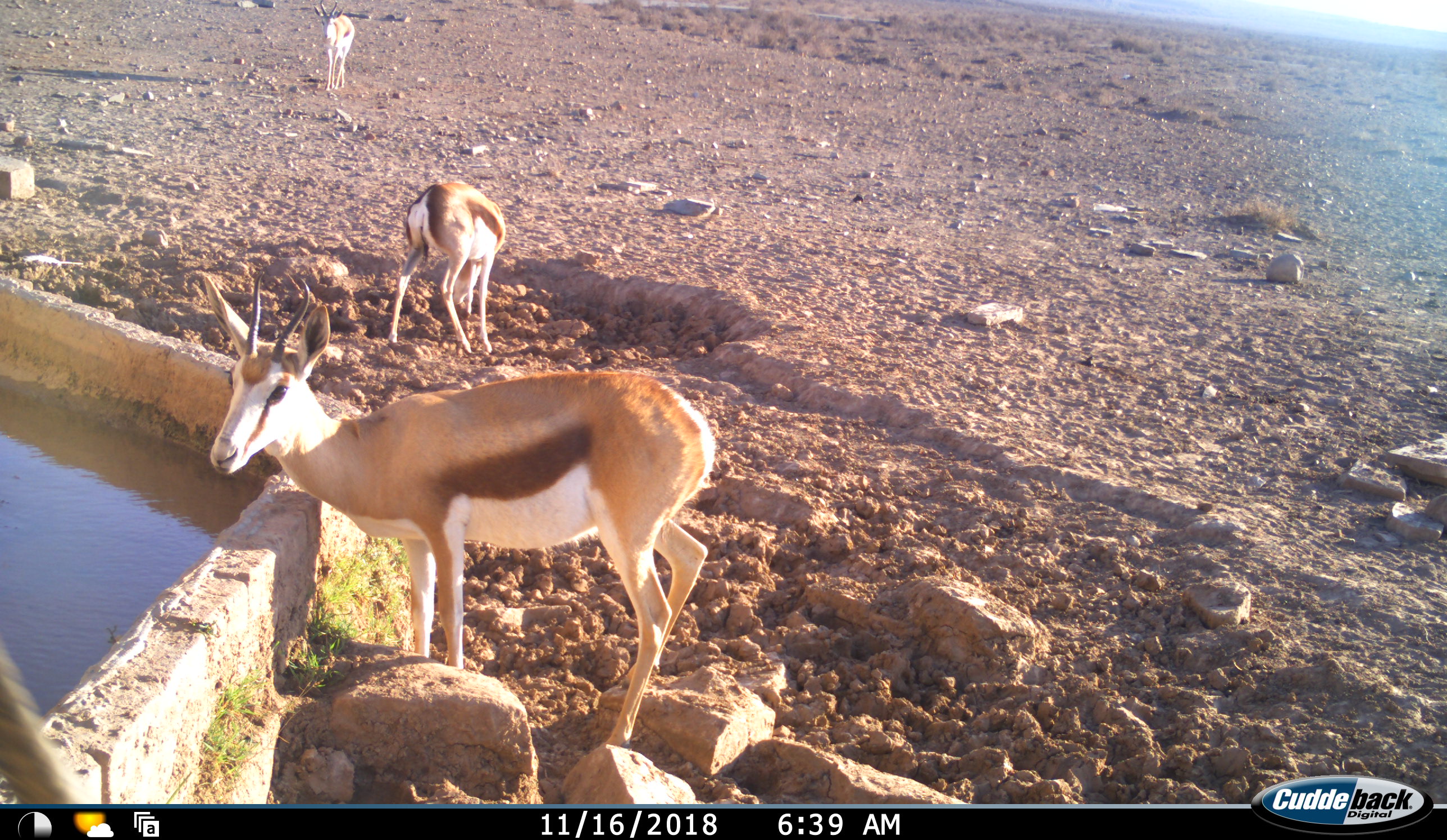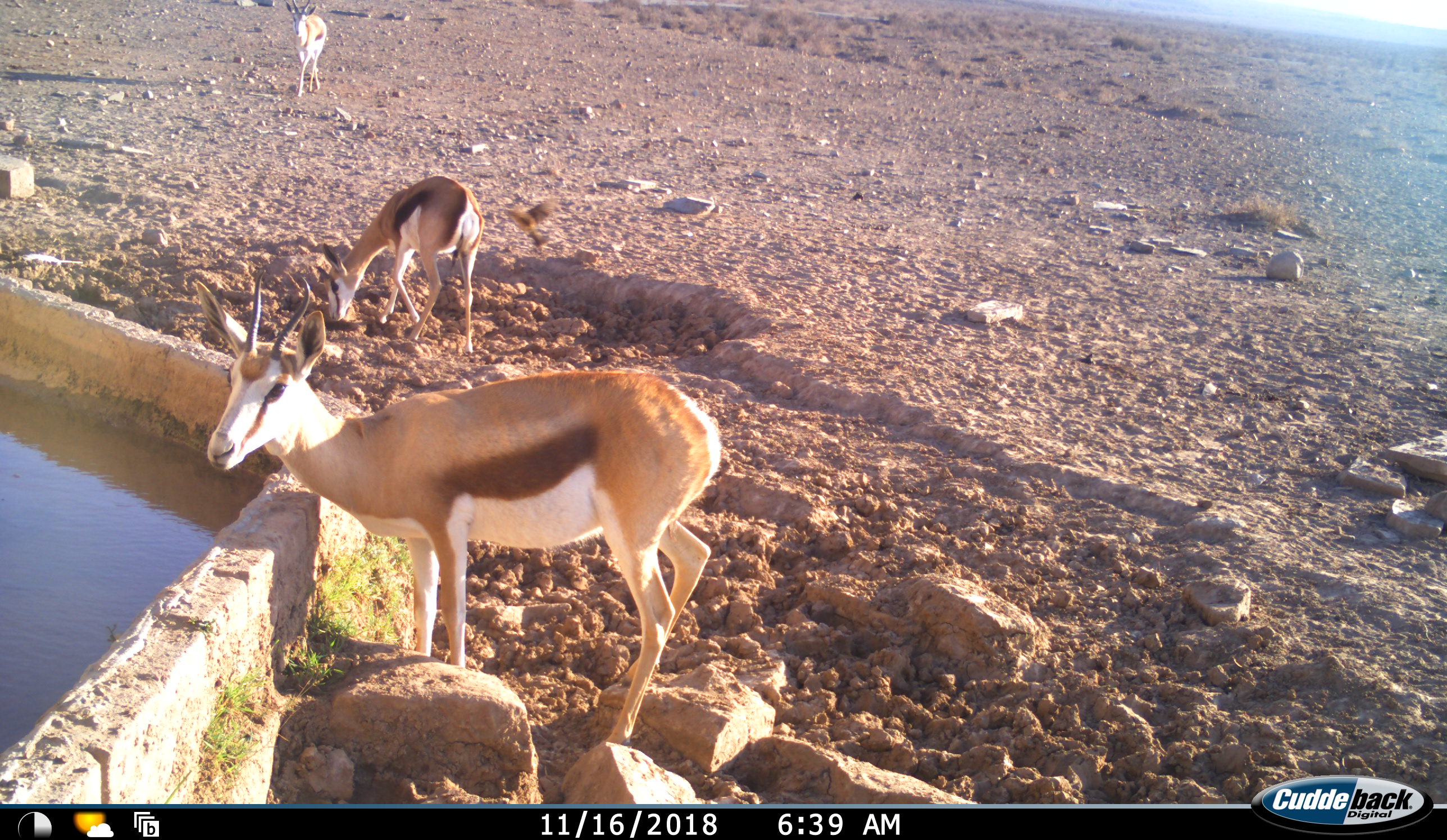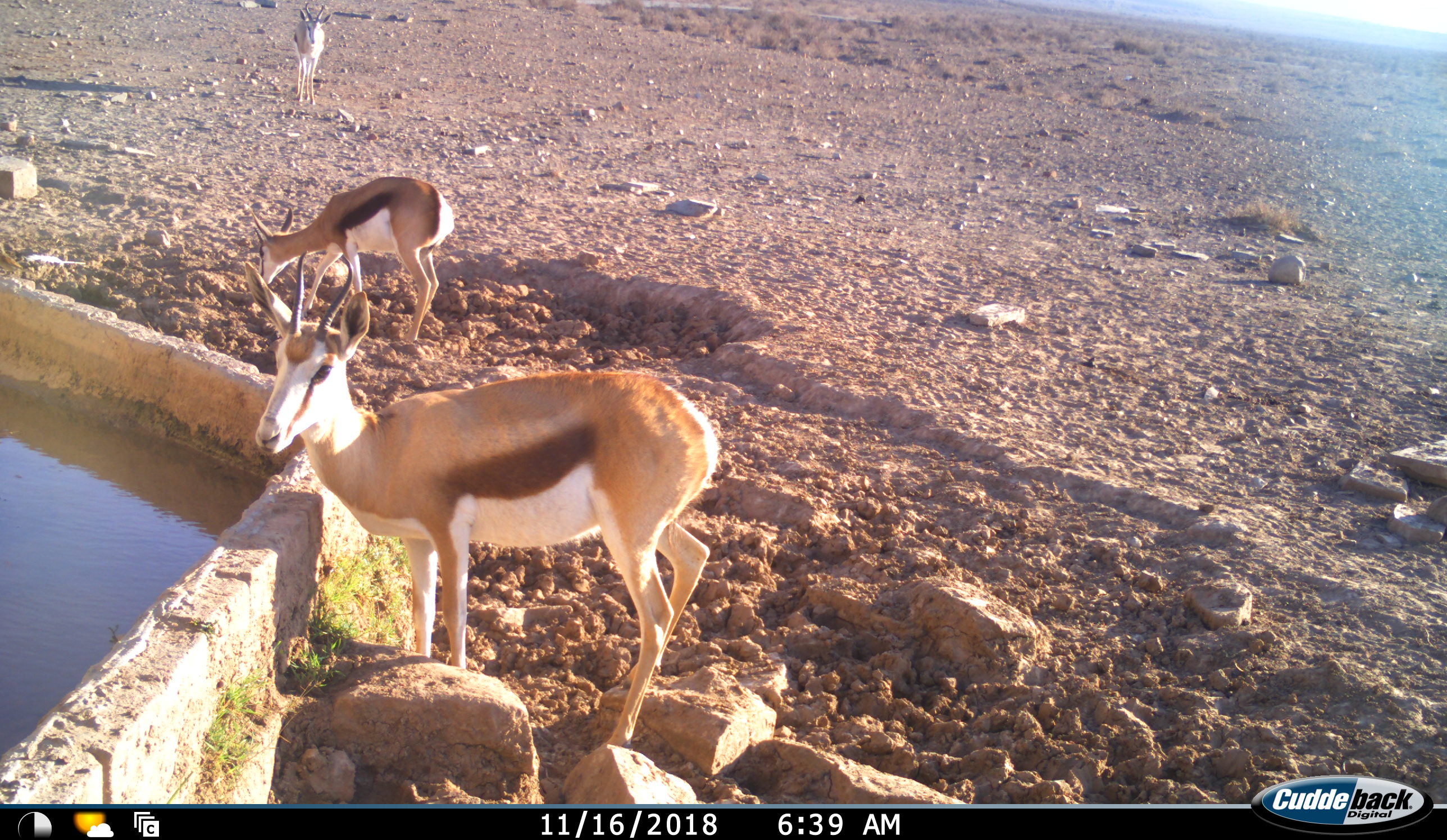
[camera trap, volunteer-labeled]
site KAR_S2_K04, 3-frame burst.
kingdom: Animalia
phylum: Chordata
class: Mammalia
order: Artiodactyla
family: Bovidae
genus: Antidorcas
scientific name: Antidorcas marsupialis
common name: springbok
Springbok (Antidorcas marsupialis), count 3. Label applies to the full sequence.